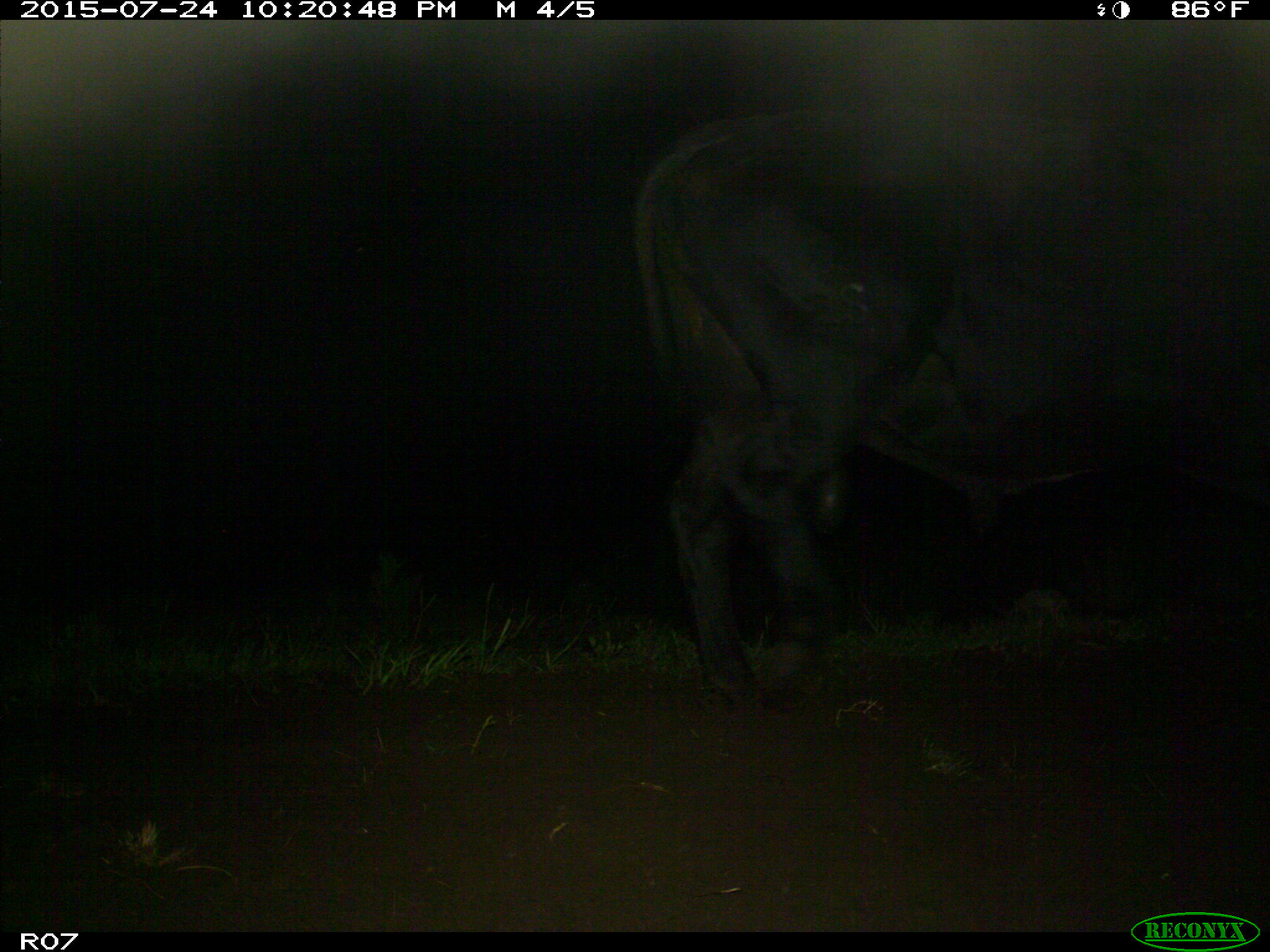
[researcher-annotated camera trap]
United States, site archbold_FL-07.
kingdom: Animalia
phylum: Chordata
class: Mammalia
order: Artiodactyla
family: Bovidae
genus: Bos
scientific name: Bos taurus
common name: domestic cow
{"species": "Bos taurus (domestic cow)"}